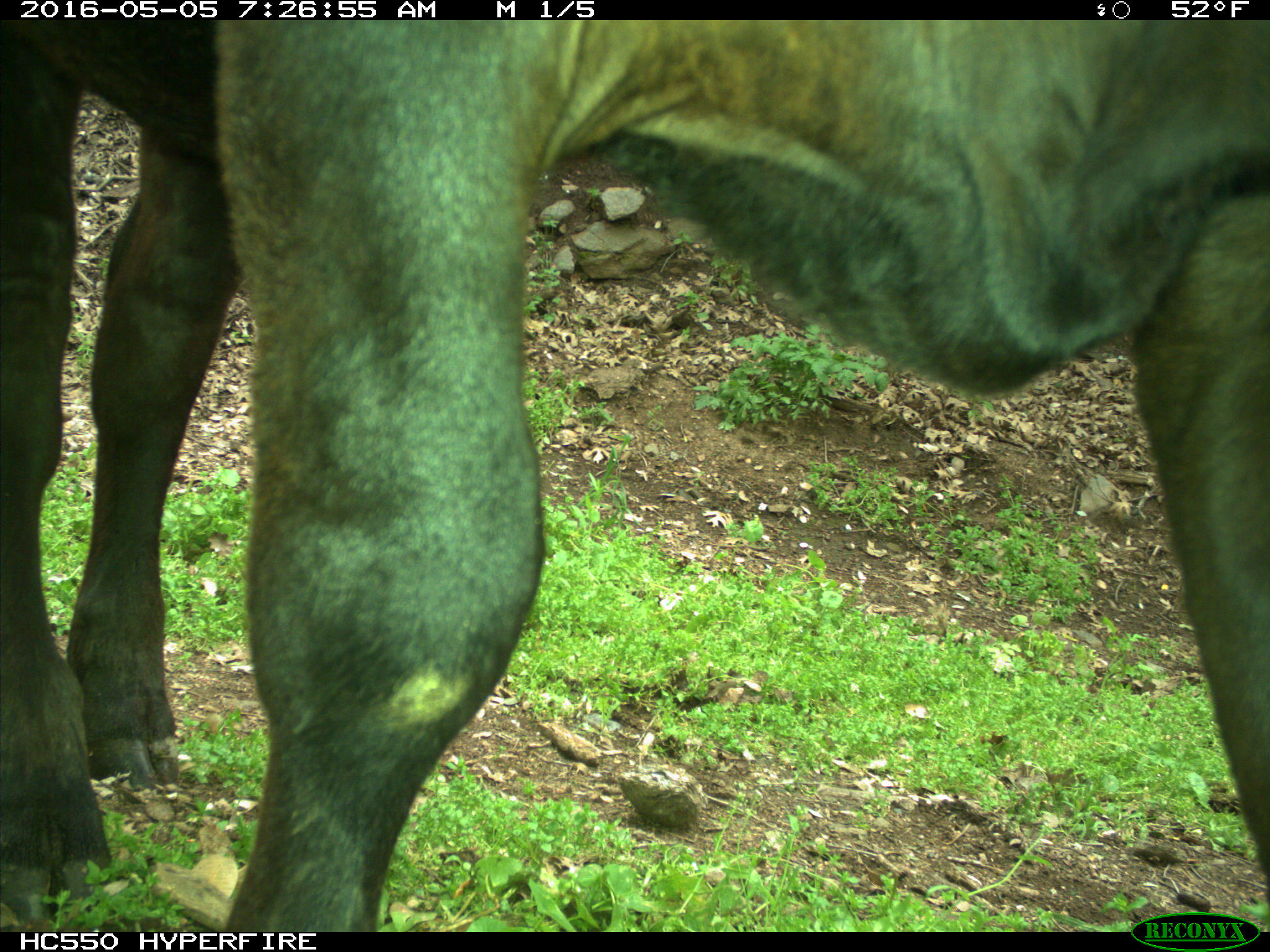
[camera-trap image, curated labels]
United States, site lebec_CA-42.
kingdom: Animalia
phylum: Chordata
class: Mammalia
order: Artiodactyla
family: Bovidae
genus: Bos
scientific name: Bos taurus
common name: domestic cow